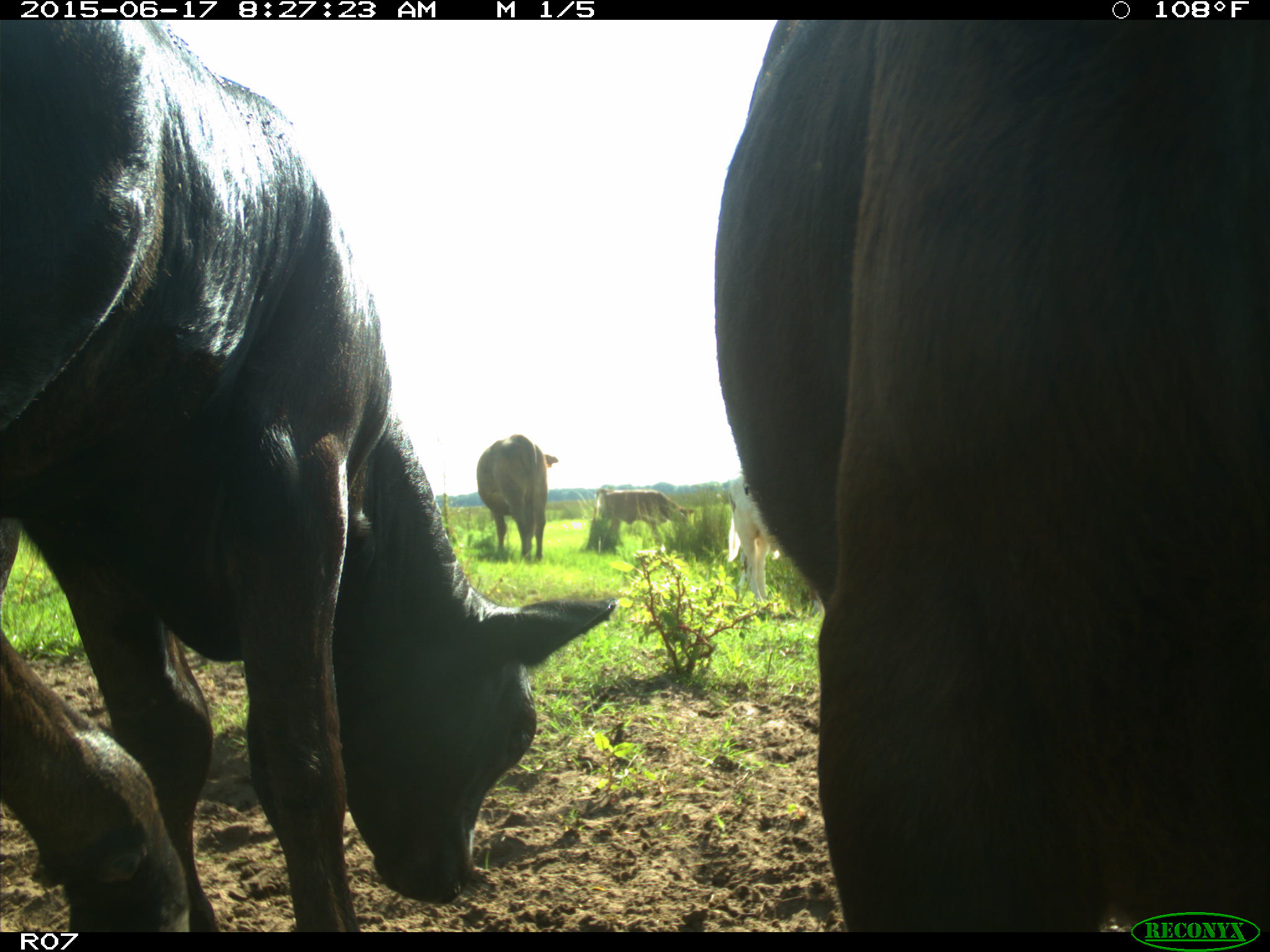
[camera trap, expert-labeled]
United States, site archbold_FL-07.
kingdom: Animalia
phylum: Chordata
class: Mammalia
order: Artiodactyla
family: Bovidae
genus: Bos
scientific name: Bos taurus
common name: domestic cow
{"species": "Bos taurus (domestic cow)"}